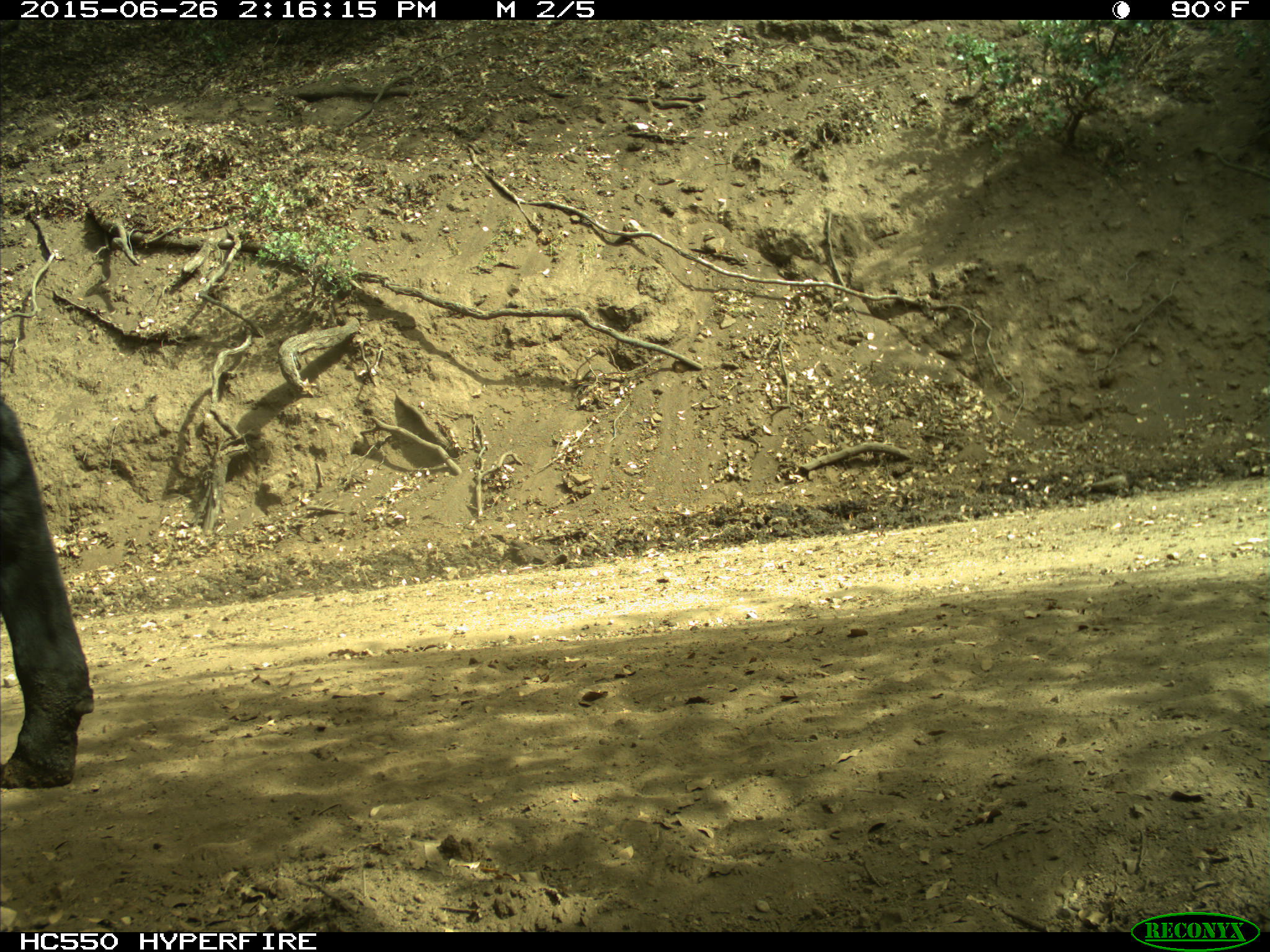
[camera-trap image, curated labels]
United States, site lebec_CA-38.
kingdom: Animalia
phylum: Chordata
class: Mammalia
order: Artiodactyla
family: Bovidae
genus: Bos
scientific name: Bos taurus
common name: domestic cow